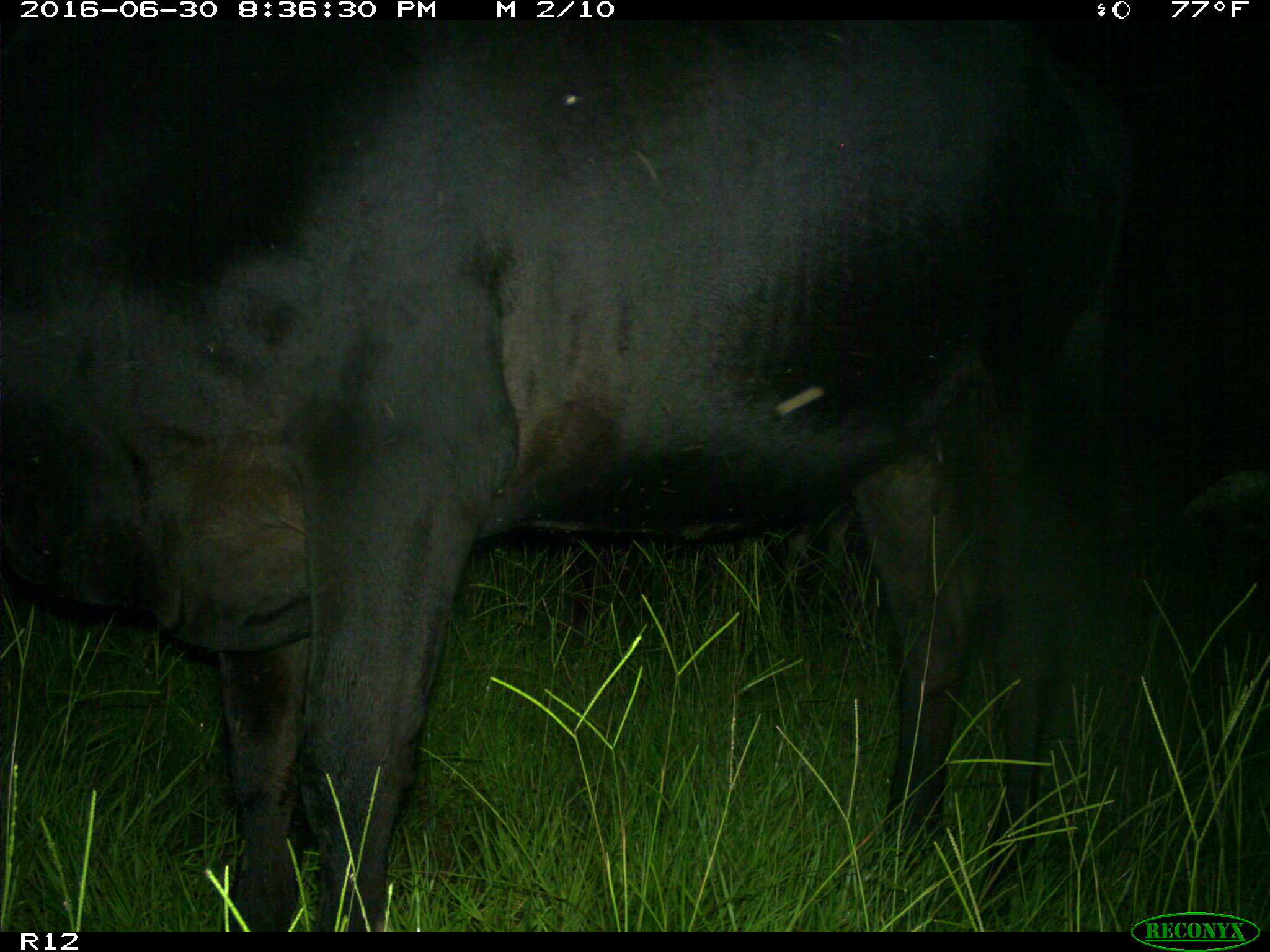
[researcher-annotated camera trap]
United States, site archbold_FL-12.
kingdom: Animalia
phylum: Chordata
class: Mammalia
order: Artiodactyla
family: Bovidae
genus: Bos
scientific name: Bos taurus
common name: domestic cow